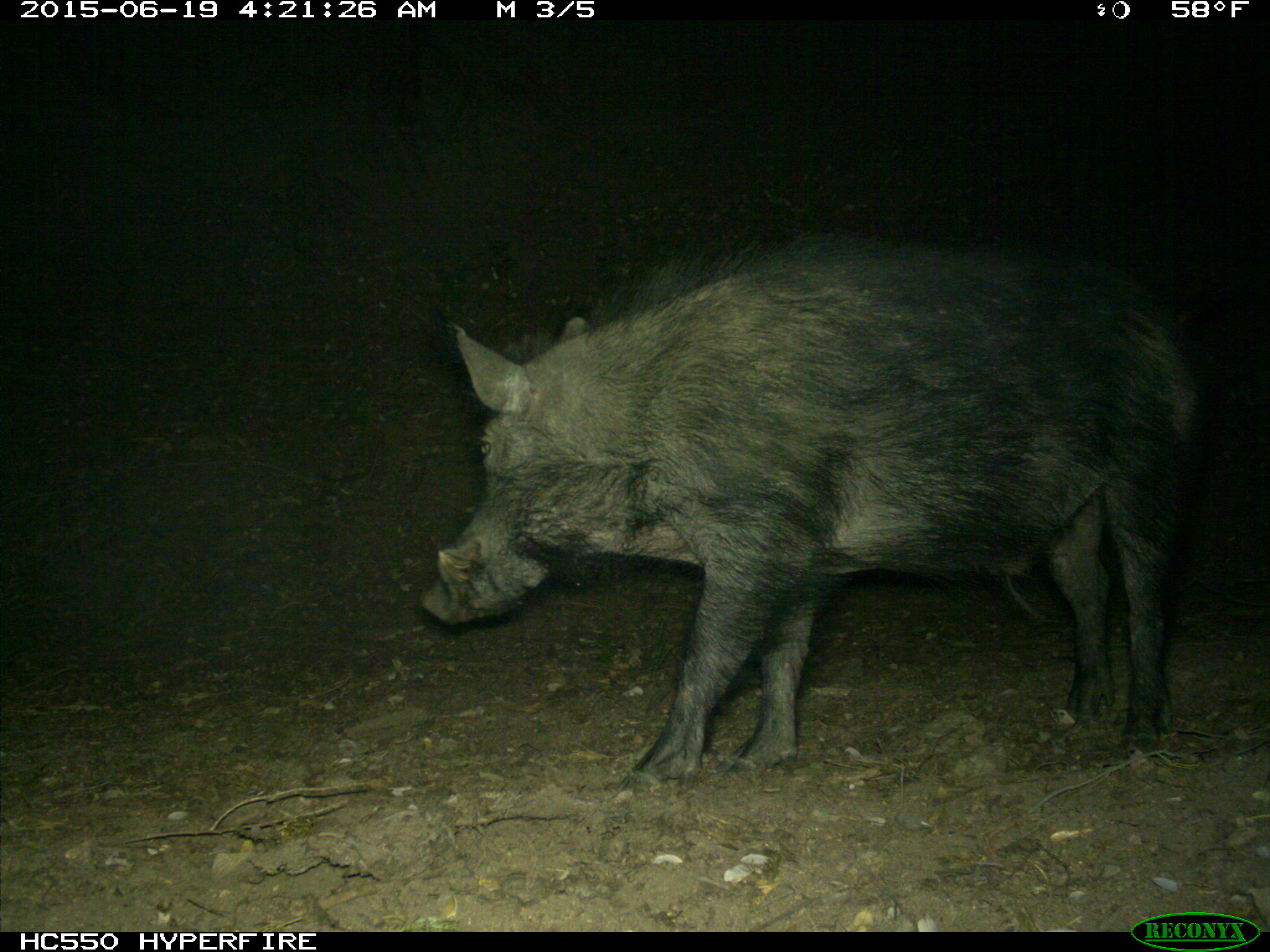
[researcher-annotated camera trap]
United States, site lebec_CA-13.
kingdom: Animalia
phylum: Chordata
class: Mammalia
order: Artiodactyla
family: Suidae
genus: Sus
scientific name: Sus scrofa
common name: wild boar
Sus scrofa (wild boar).